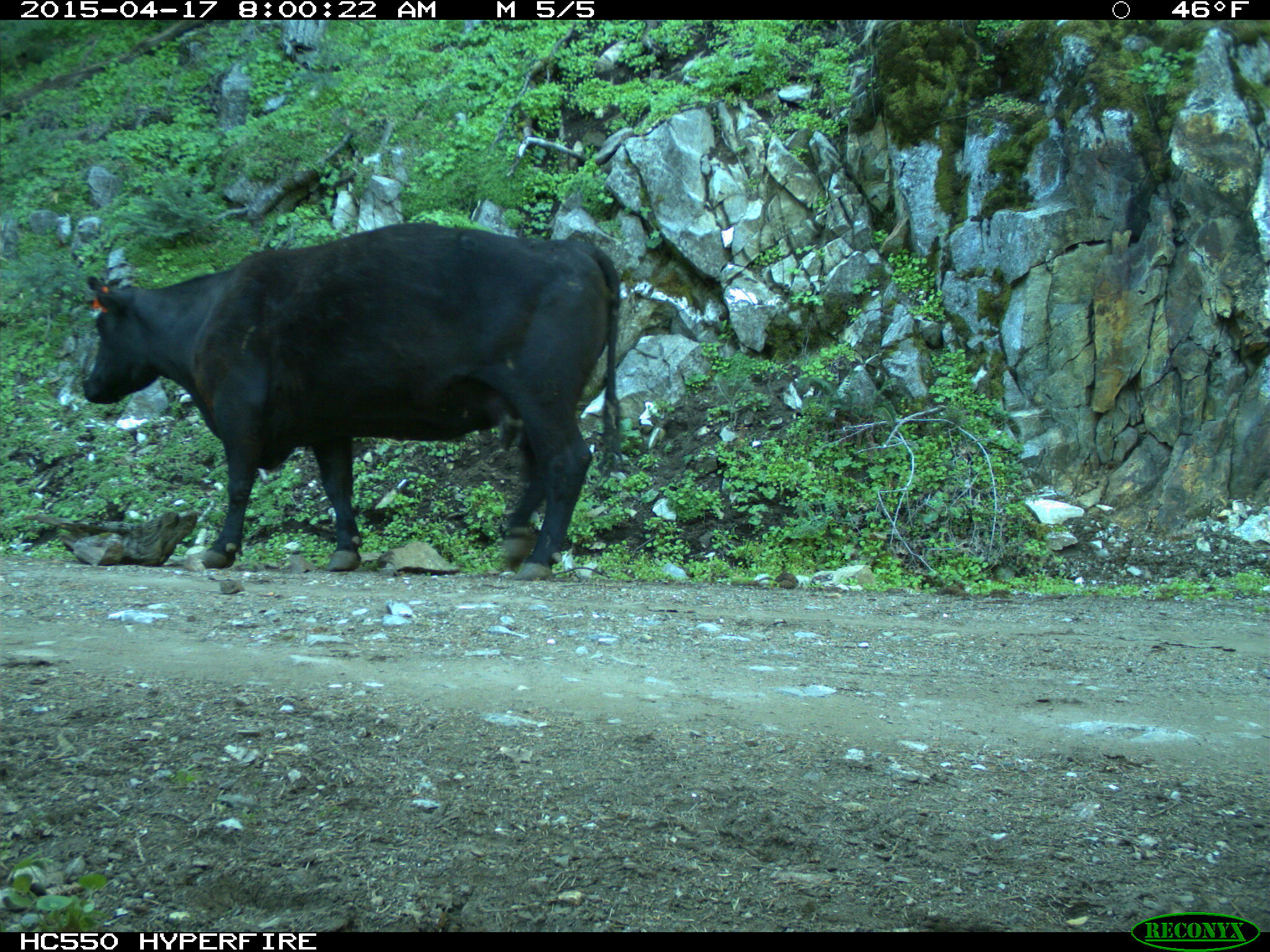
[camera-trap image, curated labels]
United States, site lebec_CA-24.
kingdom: Animalia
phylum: Chordata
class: Mammalia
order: Artiodactyla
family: Bovidae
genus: Bos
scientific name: Bos taurus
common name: domestic cow